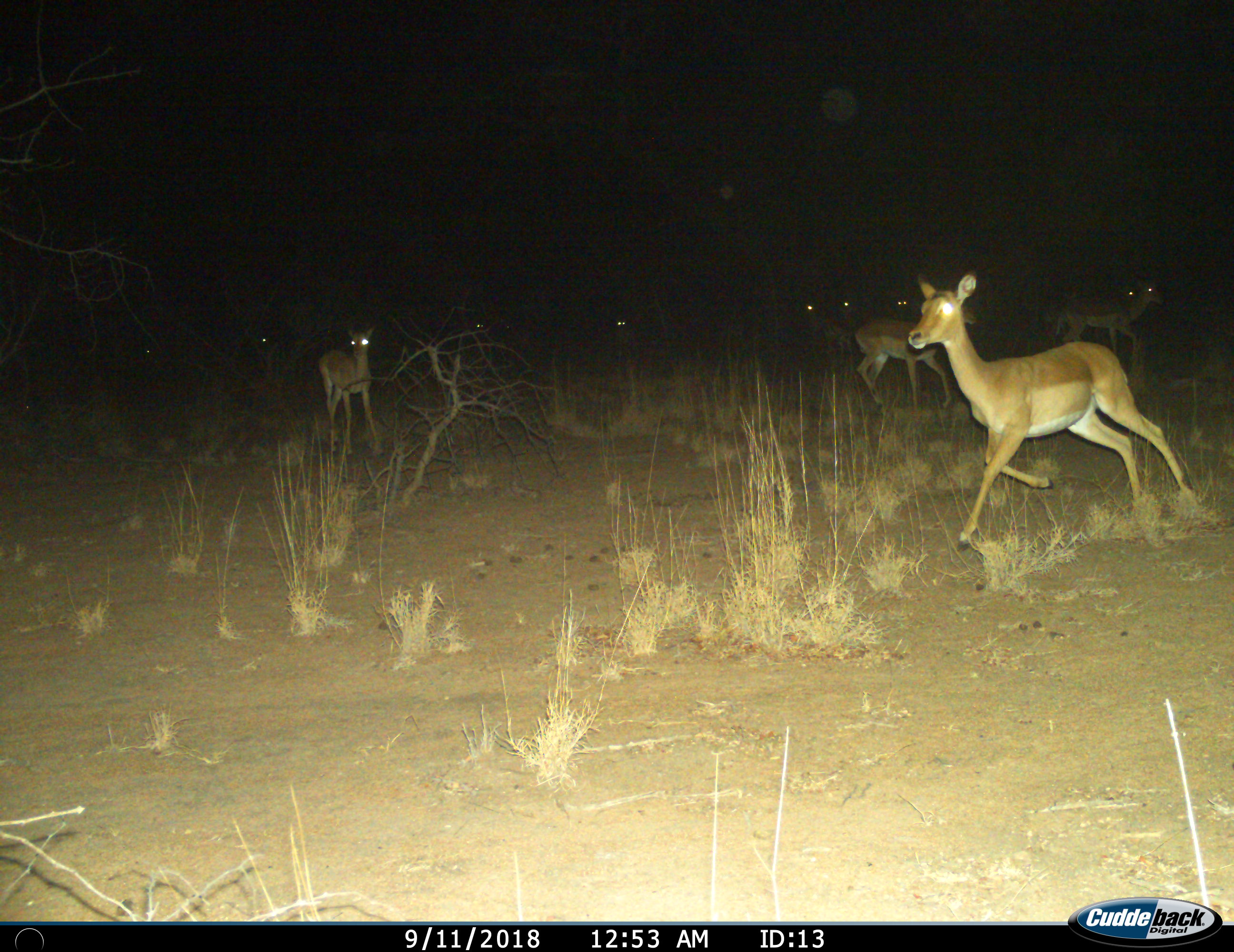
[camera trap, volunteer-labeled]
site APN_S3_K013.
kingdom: Animalia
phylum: Chordata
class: Mammalia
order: Artiodactyla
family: Bovidae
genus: Aepyceros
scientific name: Aepyceros melampus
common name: impala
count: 8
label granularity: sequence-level